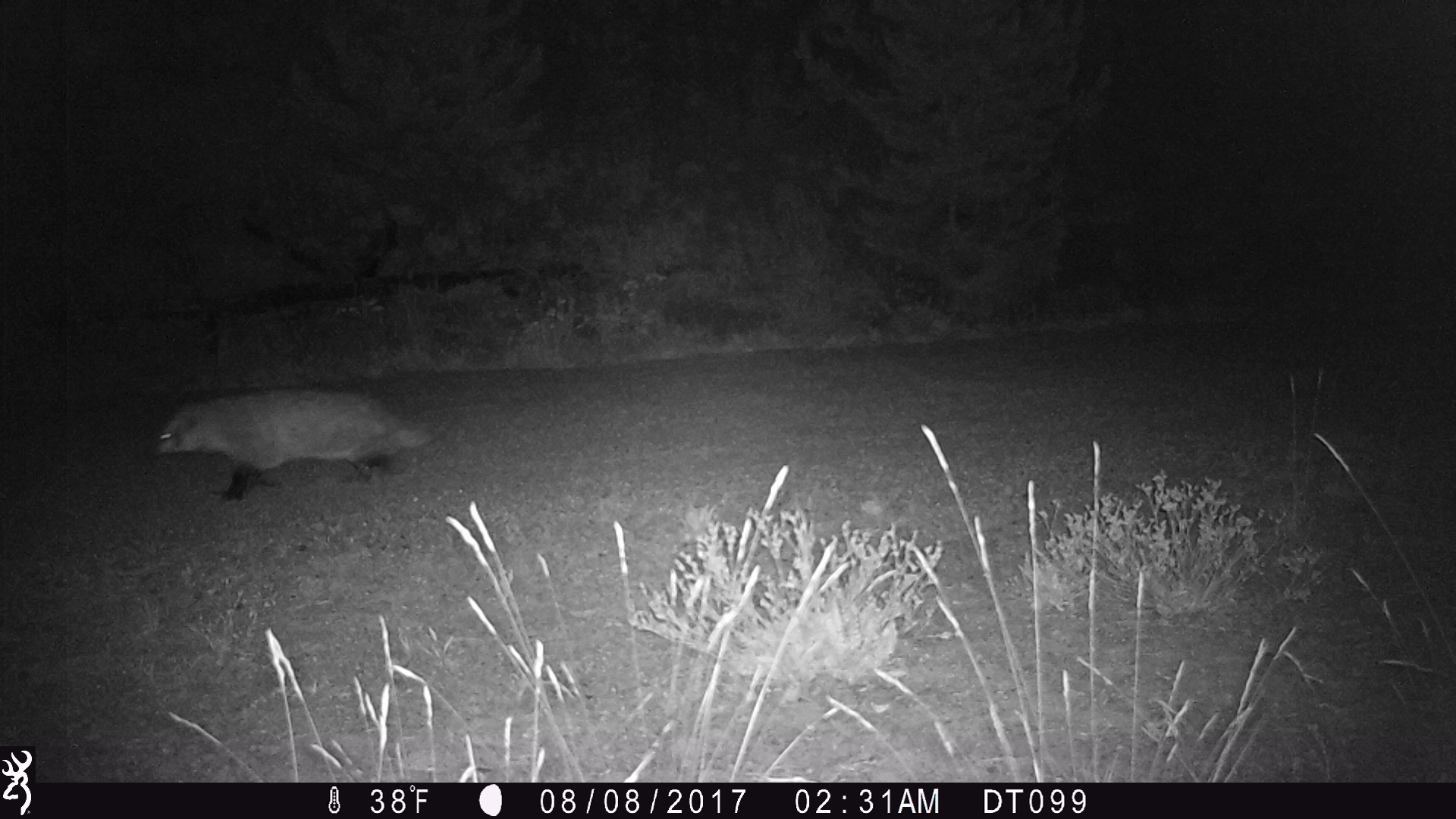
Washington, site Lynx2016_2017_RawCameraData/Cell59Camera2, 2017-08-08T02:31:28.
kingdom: Animalia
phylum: Chordata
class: Mammalia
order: Carnivora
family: Mustelidae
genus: Taxidea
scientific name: Taxidea taxus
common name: american badger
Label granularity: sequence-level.